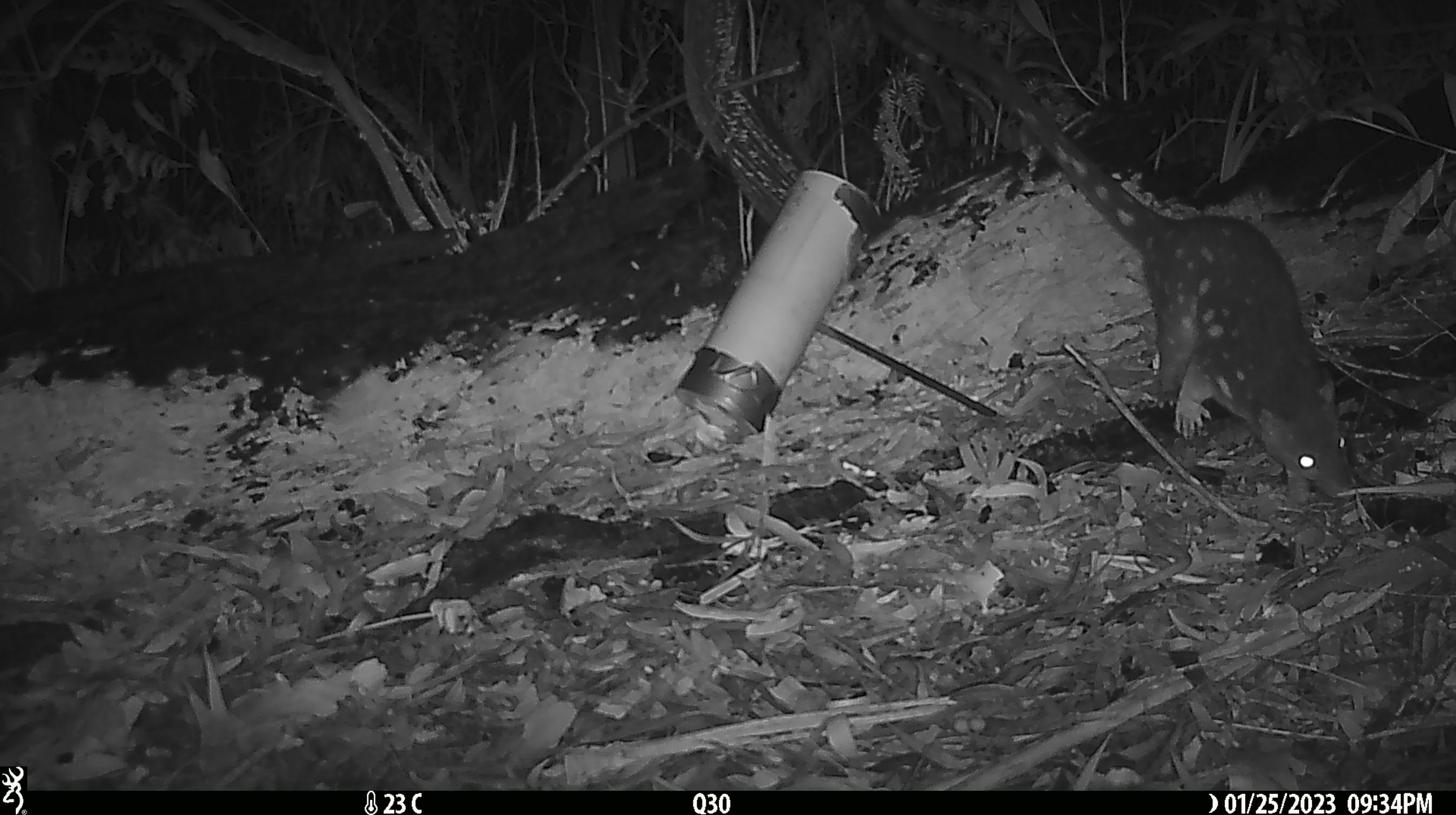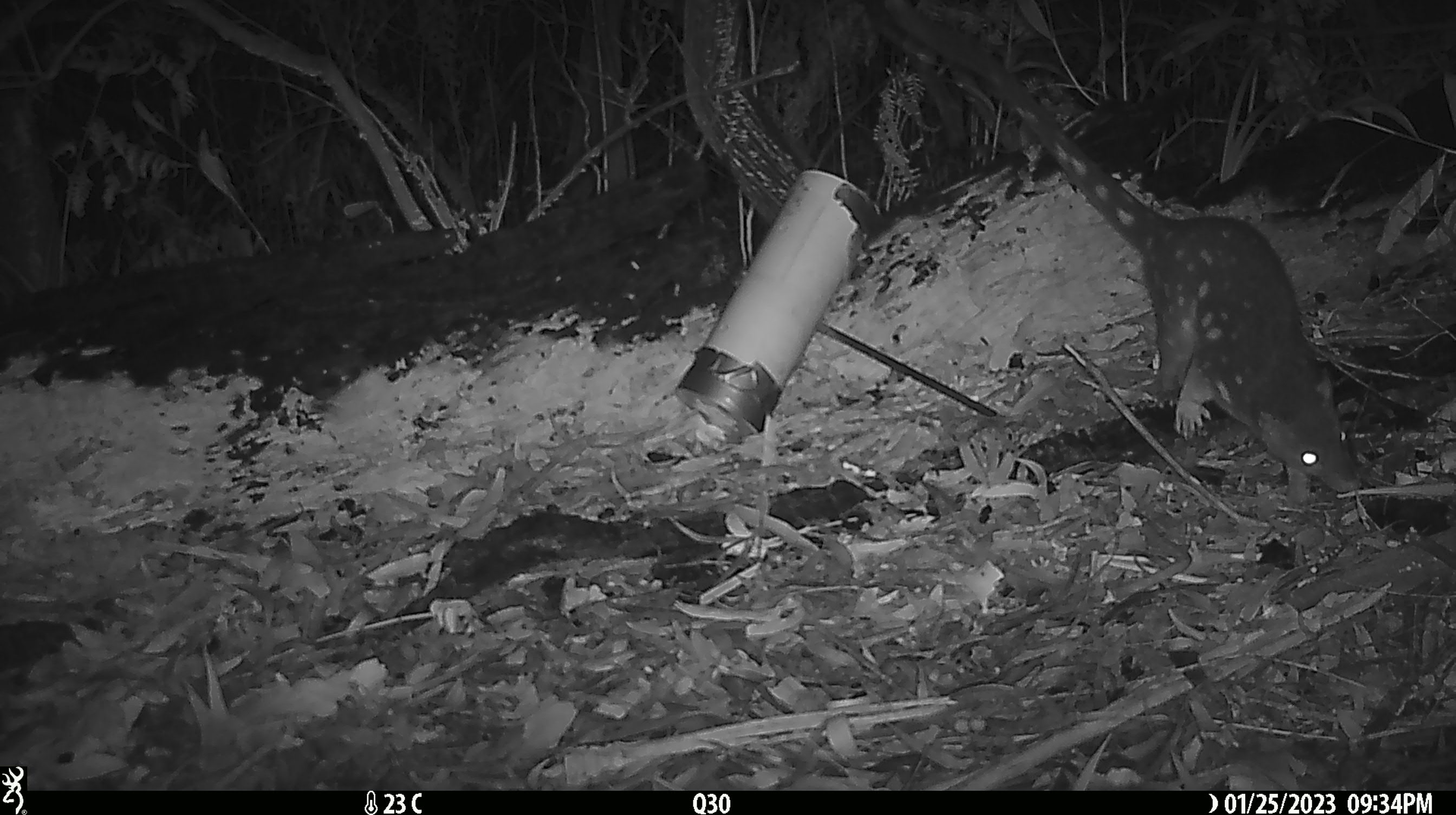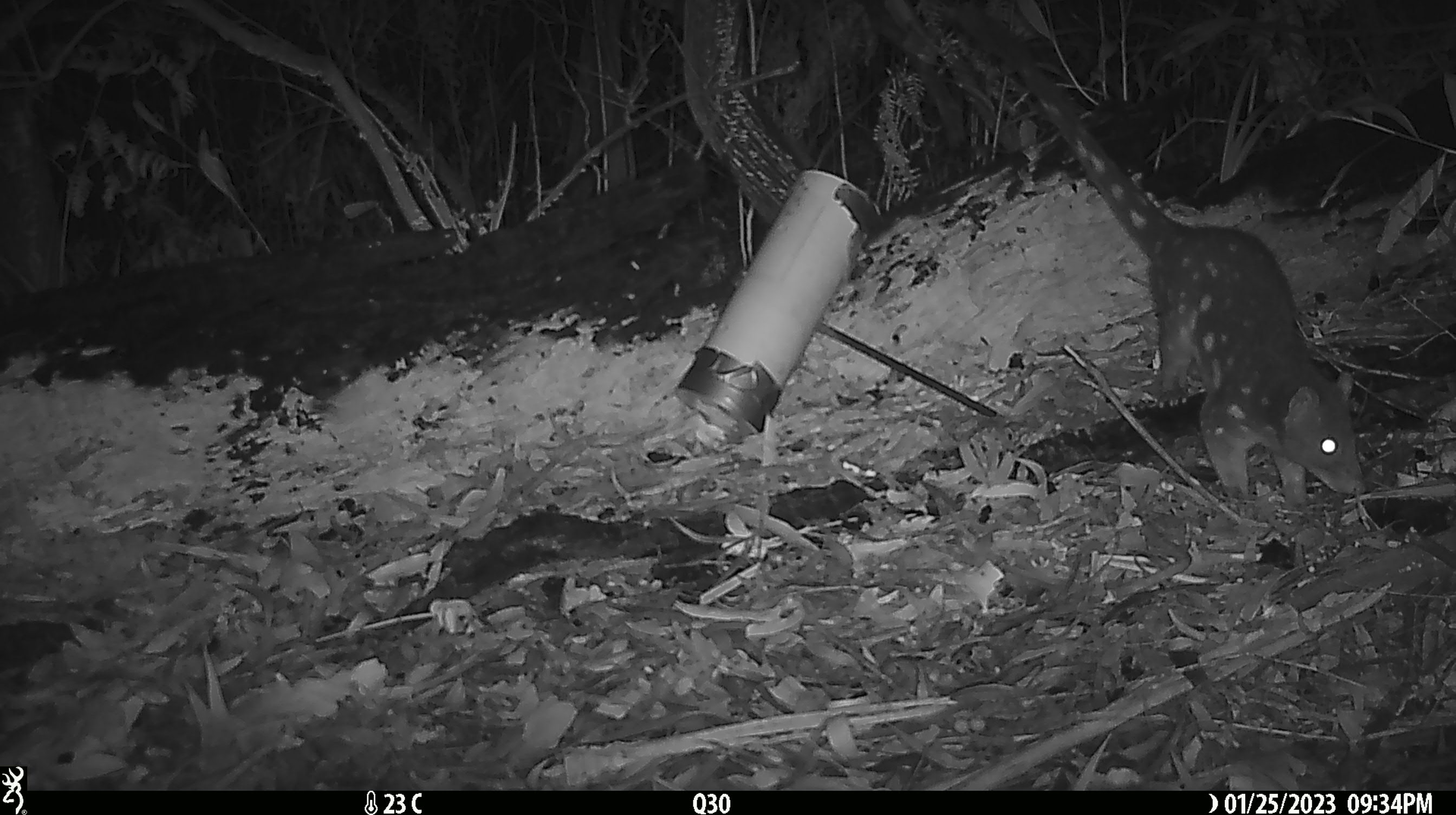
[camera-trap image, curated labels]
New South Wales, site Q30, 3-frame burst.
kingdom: Animalia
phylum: Chordata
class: Mammalia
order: Dasyuromorphia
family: Dasyuridae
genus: Dasyurus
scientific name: Dasyurus maculatus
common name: spotted-tailed quoll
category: quoll